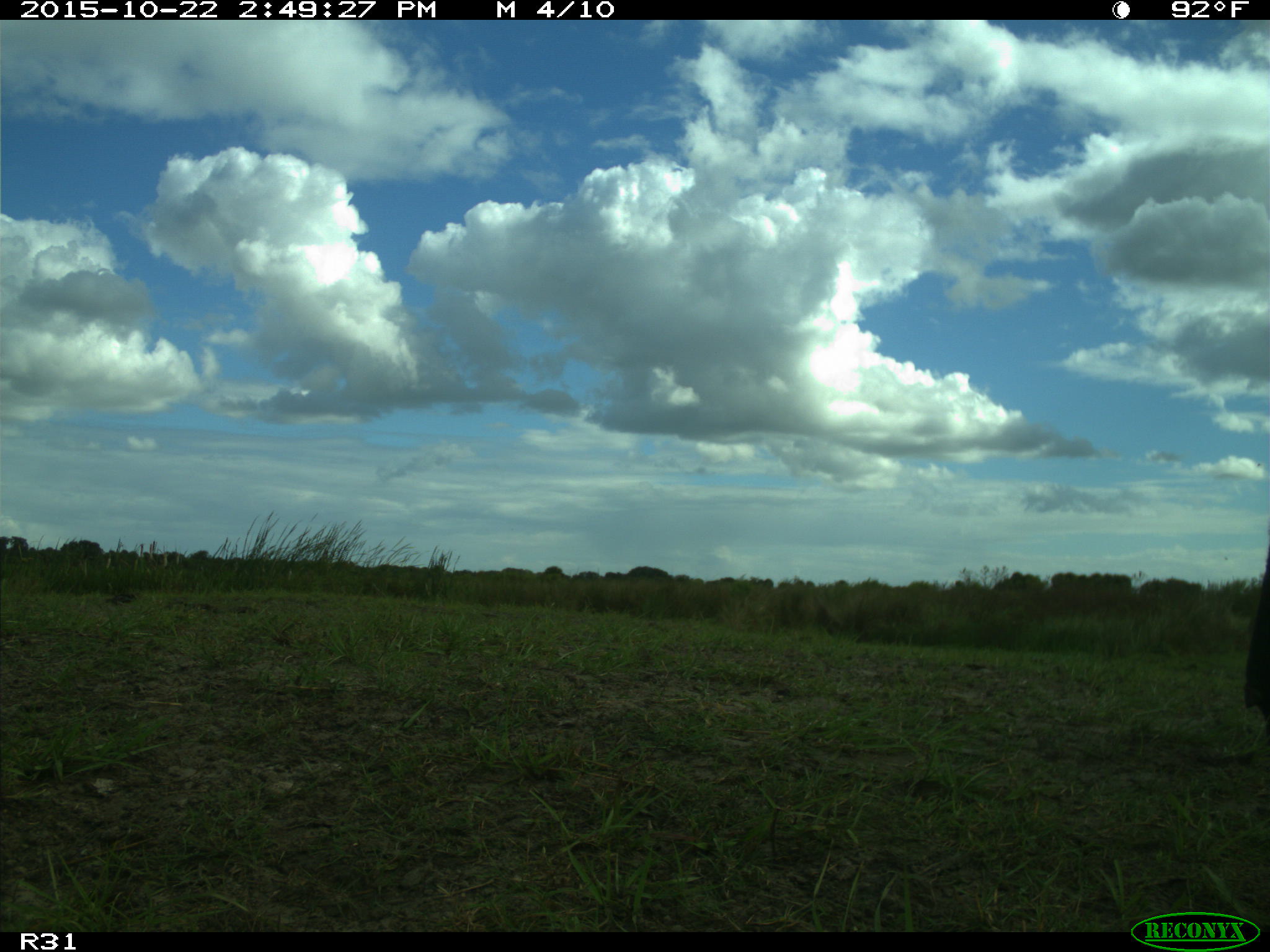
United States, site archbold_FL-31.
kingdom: Animalia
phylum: Chordata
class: Mammalia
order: Artiodactyla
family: Bovidae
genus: Bos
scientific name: Bos taurus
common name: domestic cow